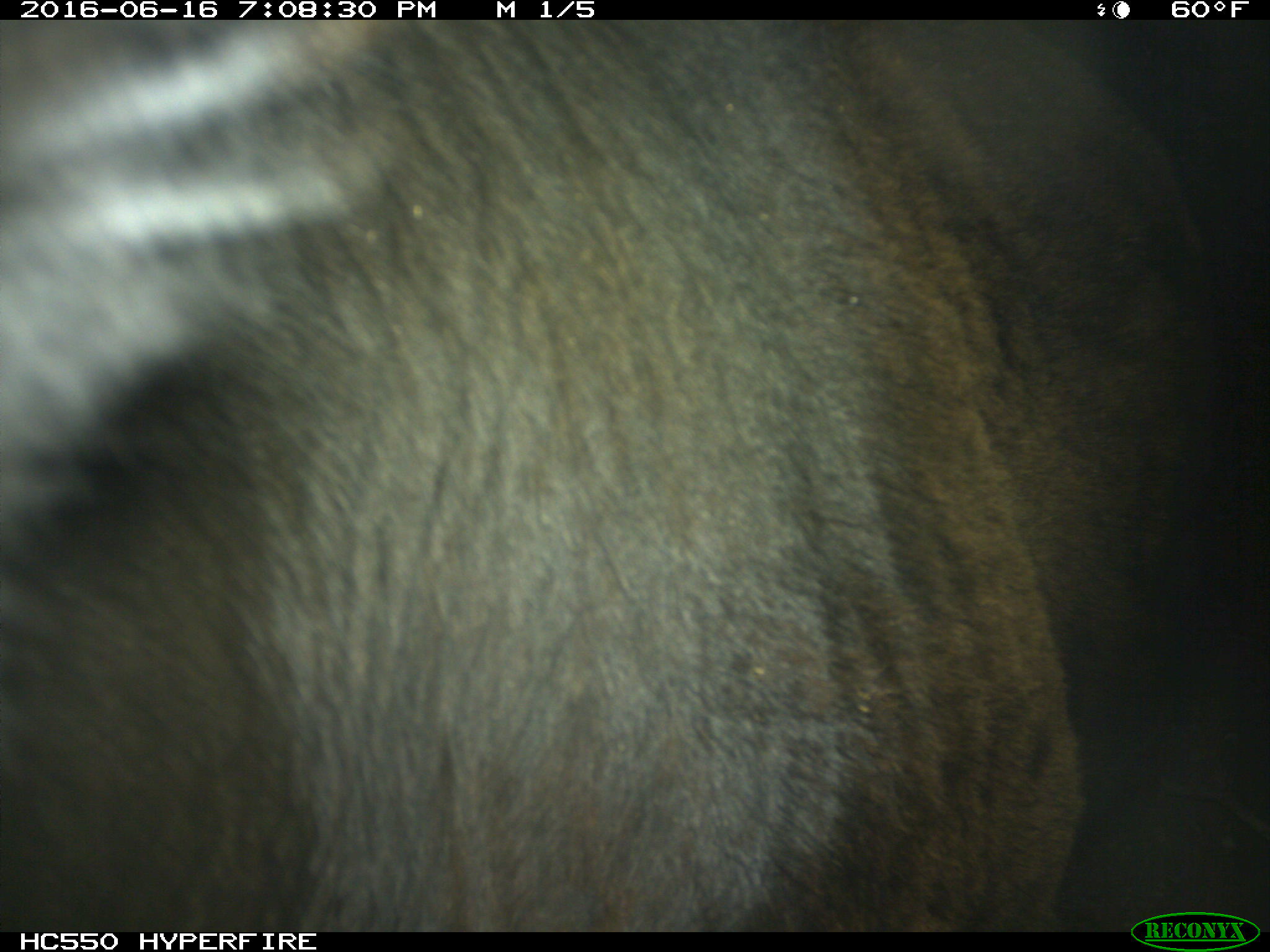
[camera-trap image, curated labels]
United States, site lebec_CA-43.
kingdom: Animalia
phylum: Chordata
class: Mammalia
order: Artiodactyla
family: Bovidae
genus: Bos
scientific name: Bos taurus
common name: domestic cow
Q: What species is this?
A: Bos taurus (domestic cow).